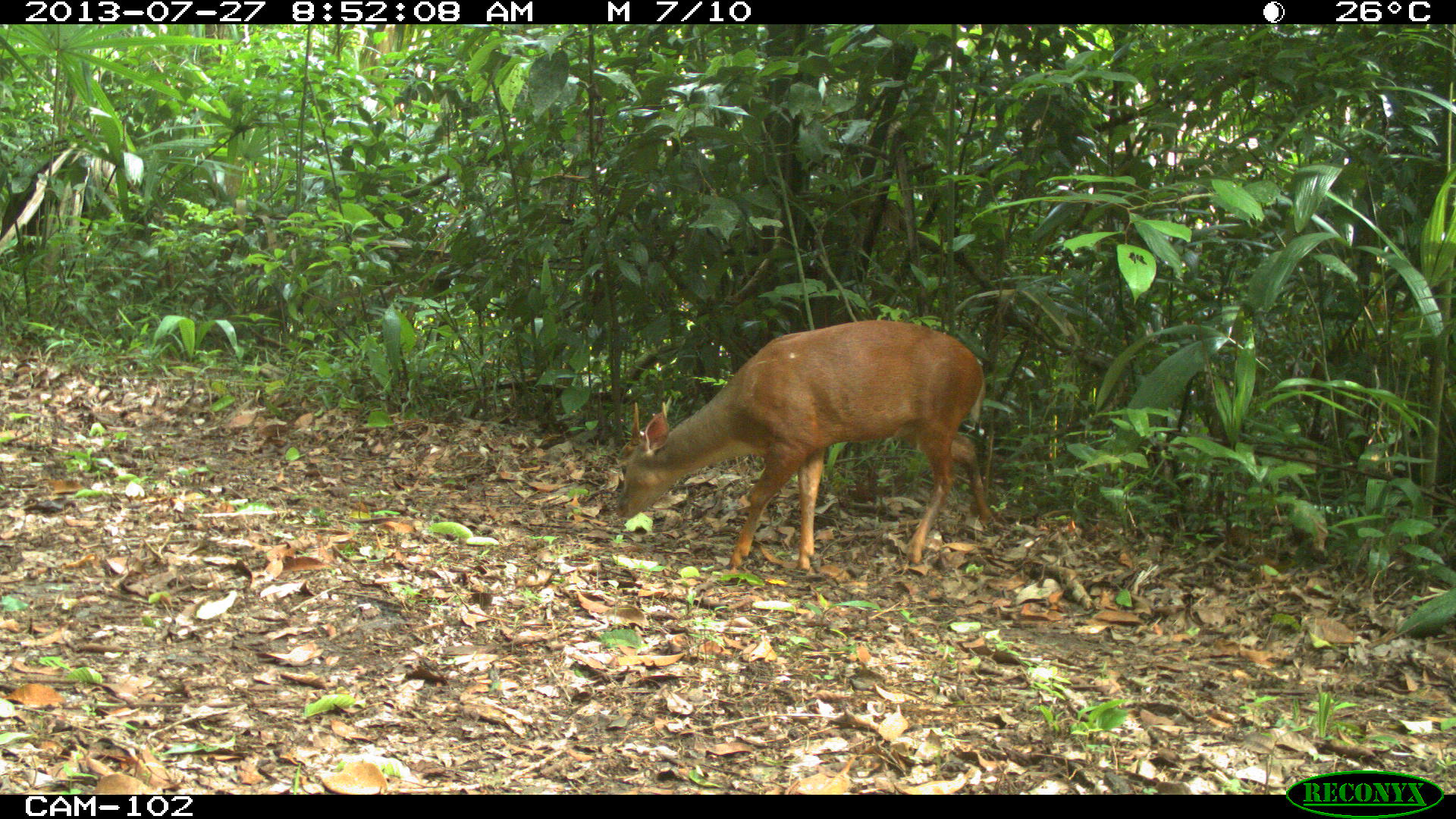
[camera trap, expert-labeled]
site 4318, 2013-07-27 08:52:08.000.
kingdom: Animalia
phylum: Chordata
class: Mammalia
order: Artiodactyla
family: Cervidae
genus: Mazama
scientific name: Mazama temama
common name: central american red brocket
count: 1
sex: male